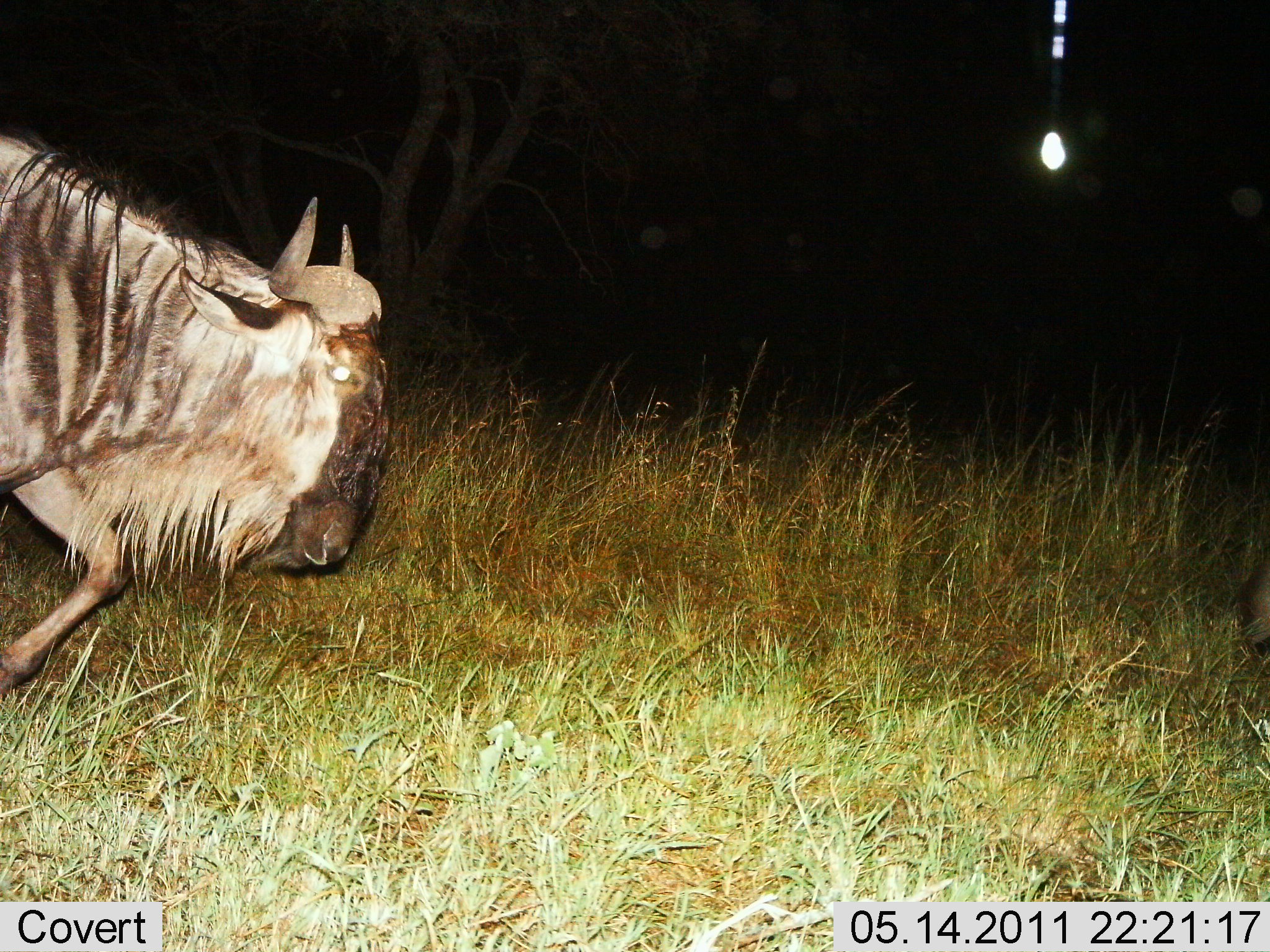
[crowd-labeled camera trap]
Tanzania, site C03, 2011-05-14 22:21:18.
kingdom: Animalia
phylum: Chordata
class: Mammalia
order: Artiodactyla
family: Bovidae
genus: Connochaetes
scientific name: Connochaetes taurinus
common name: blue wildebeest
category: wildebeest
Wildebeest (blue wildebeest) (Connochaetes taurinus), count 1. Behavior (volunteer vote fractions): standing 25%, resting 0%, moving 75%, interacting 0%. Young present (vote fraction): 0%. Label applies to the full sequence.